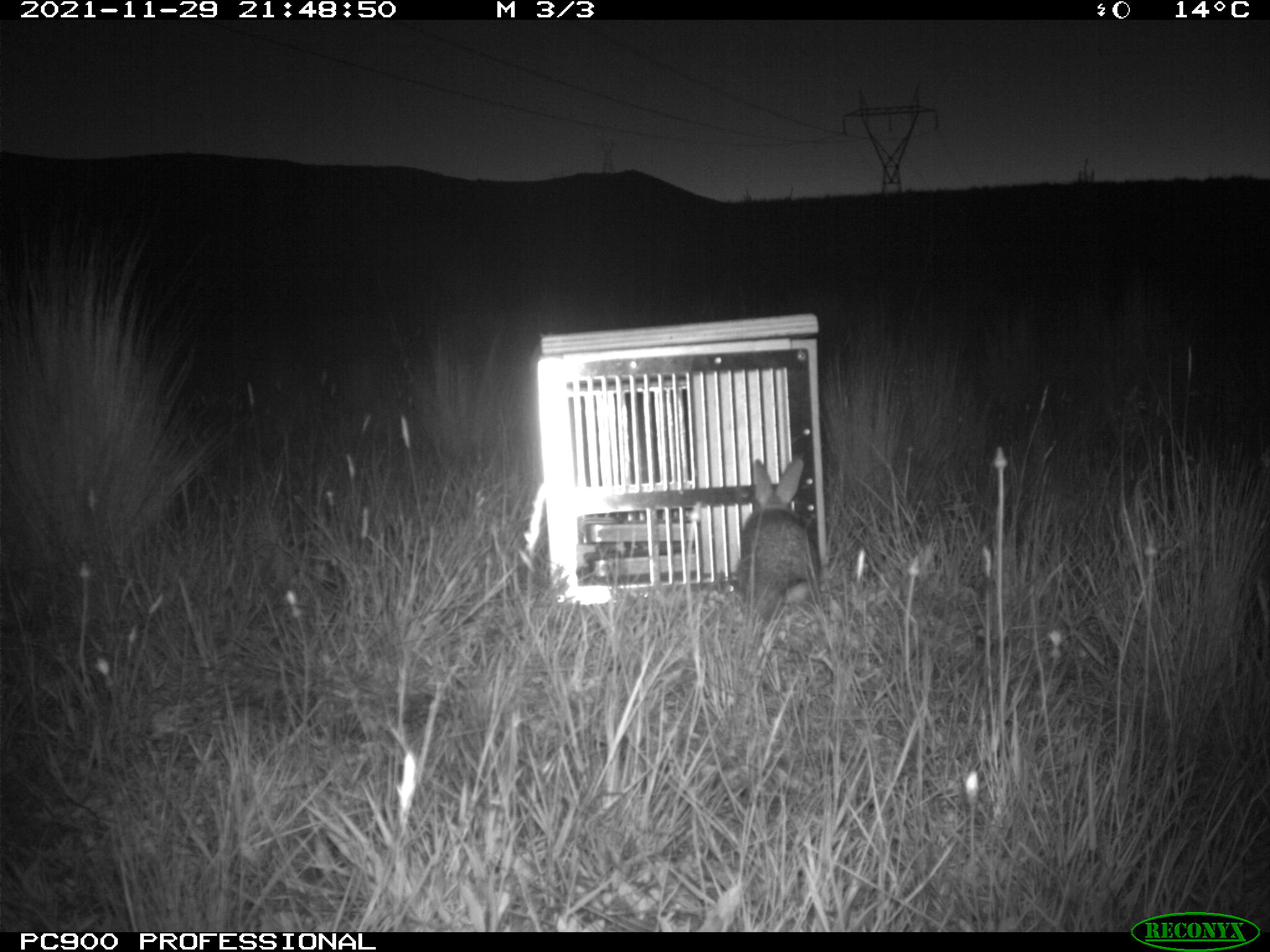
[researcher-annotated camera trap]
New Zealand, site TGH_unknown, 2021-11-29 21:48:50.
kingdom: Animalia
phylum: Chordata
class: Mammalia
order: Lagomorpha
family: Leporidae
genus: Oryctolagus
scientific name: Oryctolagus cuniculus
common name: european rabbit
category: rabbit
Rabbit (european rabbit) (Oryctolagus cuniculus).